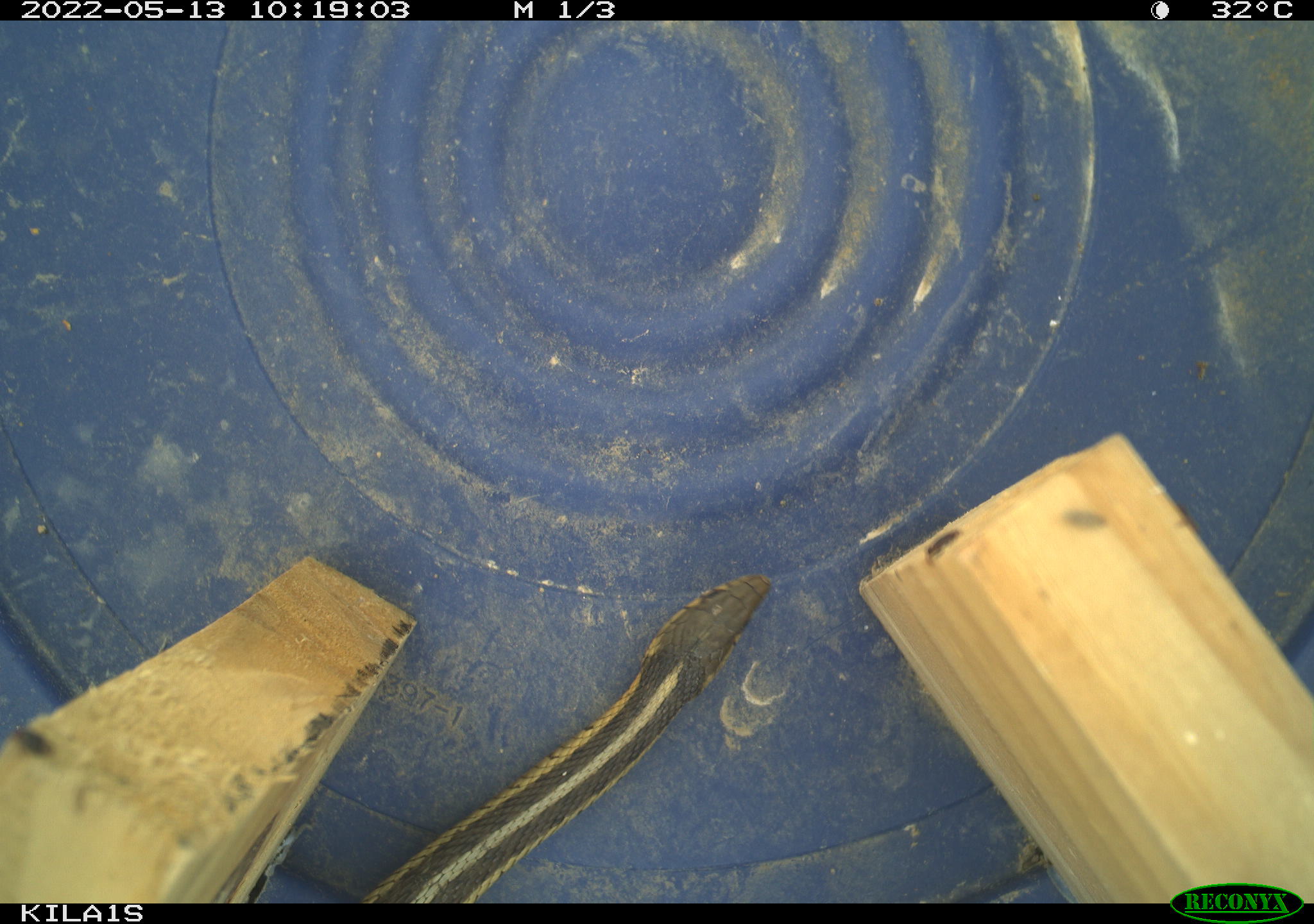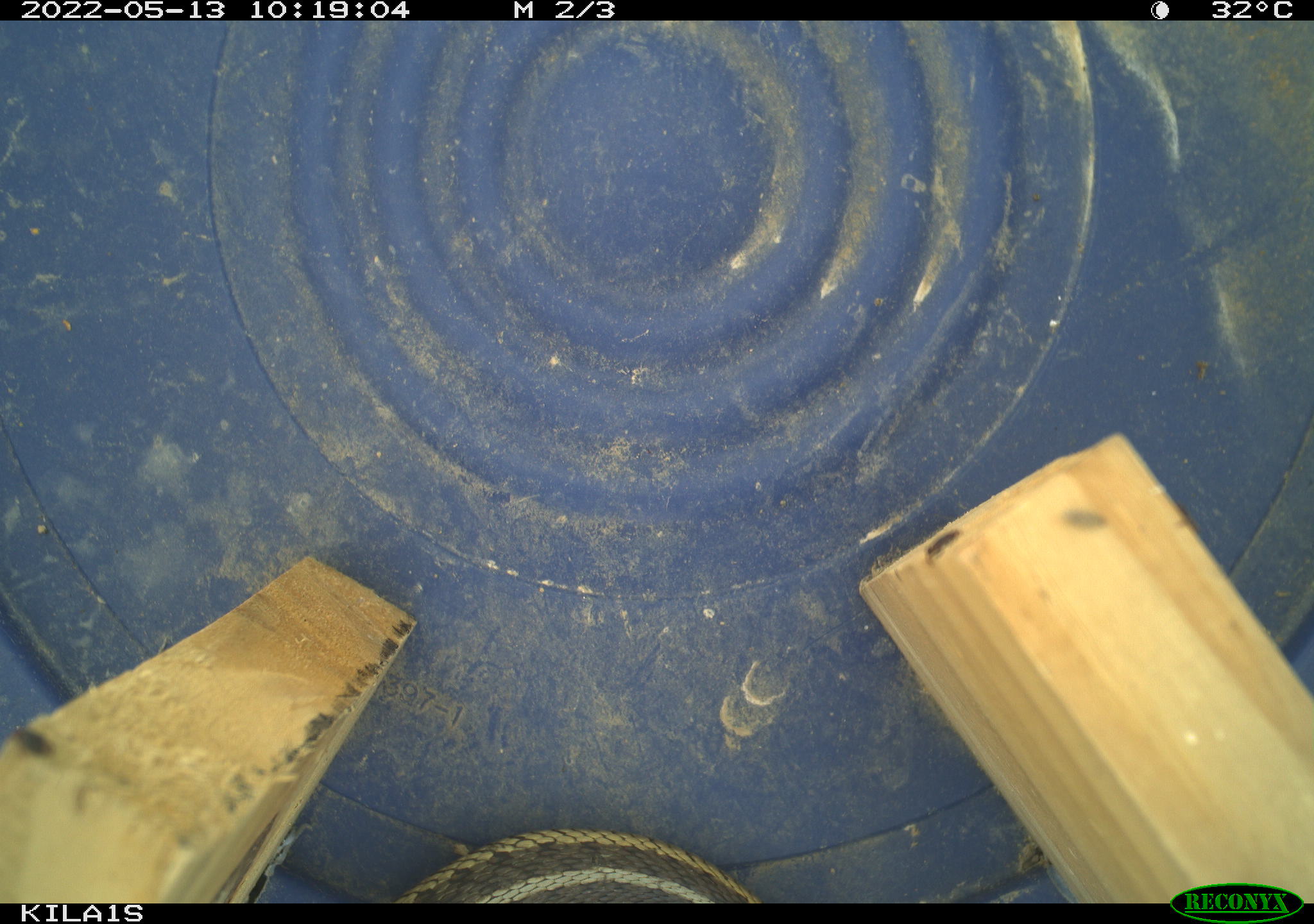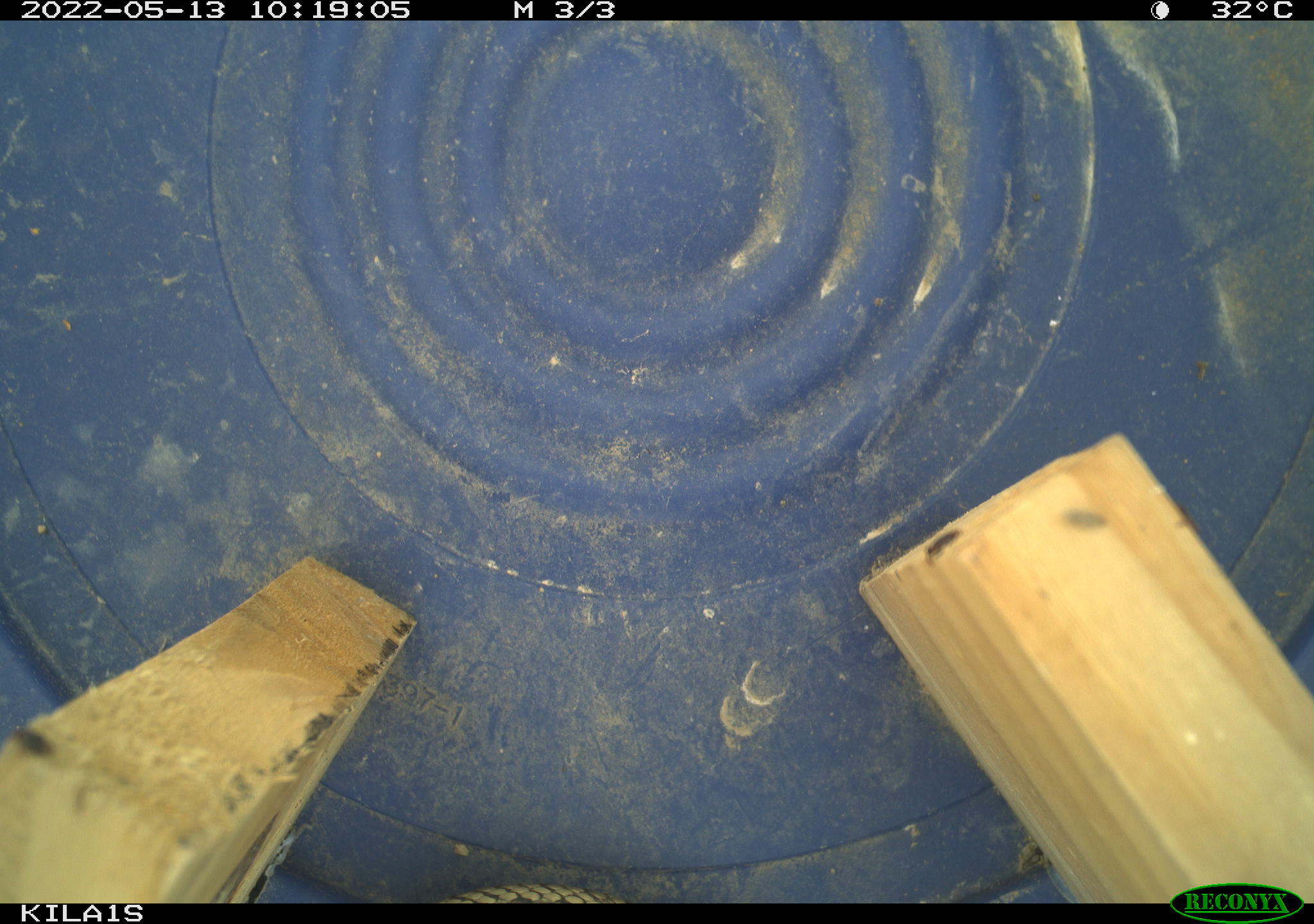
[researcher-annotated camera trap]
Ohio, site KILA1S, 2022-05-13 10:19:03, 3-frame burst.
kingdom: Animalia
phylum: Chordata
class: Reptilia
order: Squamata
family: Colubridae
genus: Thamnophis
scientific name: Thamnophis sirtalis sirtalis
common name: eastern gartersnake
Eastern gartersnake (Thamnophis sirtalis sirtalis).